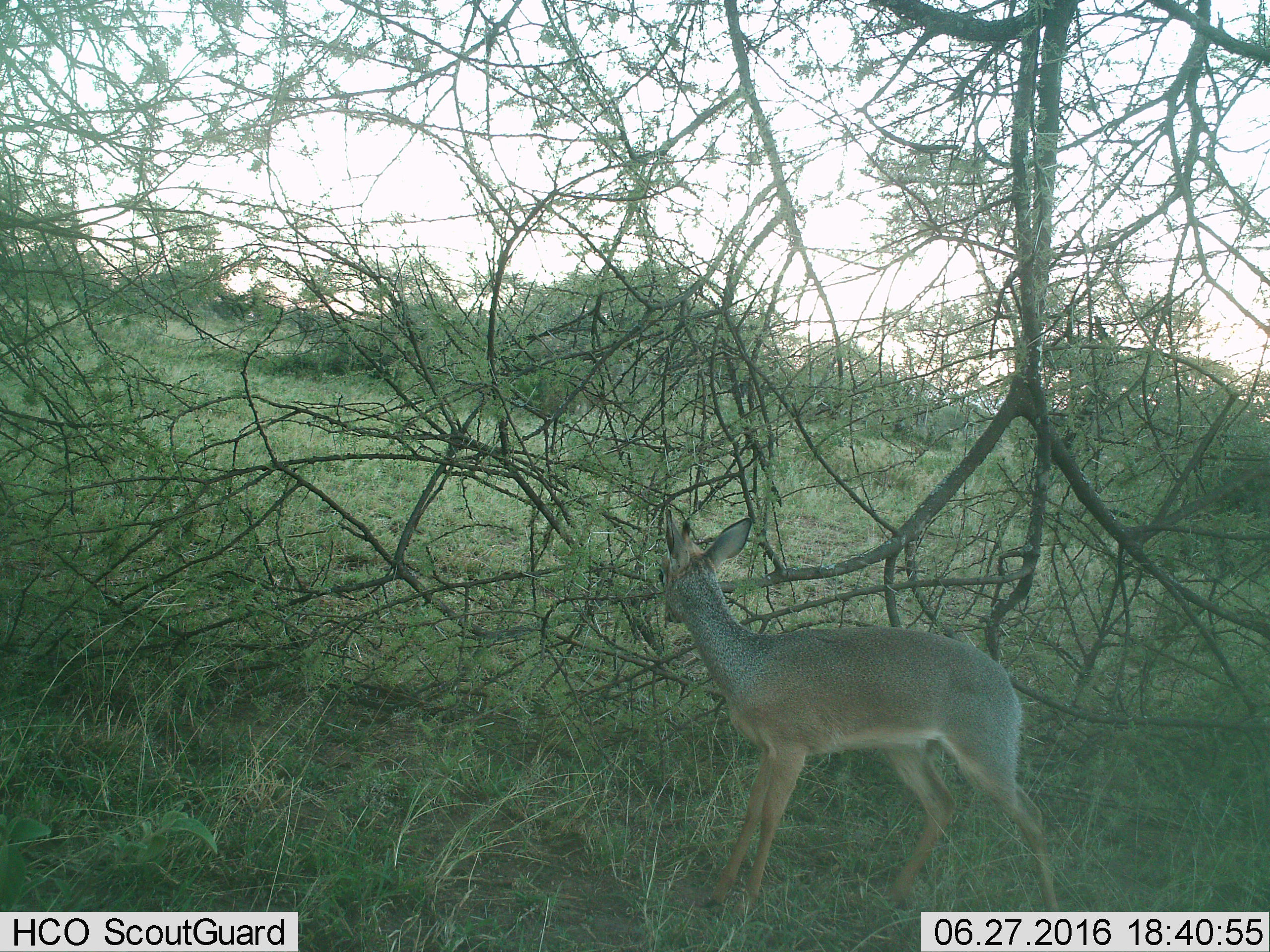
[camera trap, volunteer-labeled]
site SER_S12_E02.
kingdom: Animalia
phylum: Chordata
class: Mammalia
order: Artiodactyla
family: Bovidae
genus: Madoqua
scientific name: Madoqua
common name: dik-dik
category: dikdik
Dikdik (dik-dik) (Madoqua), count 1. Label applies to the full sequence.